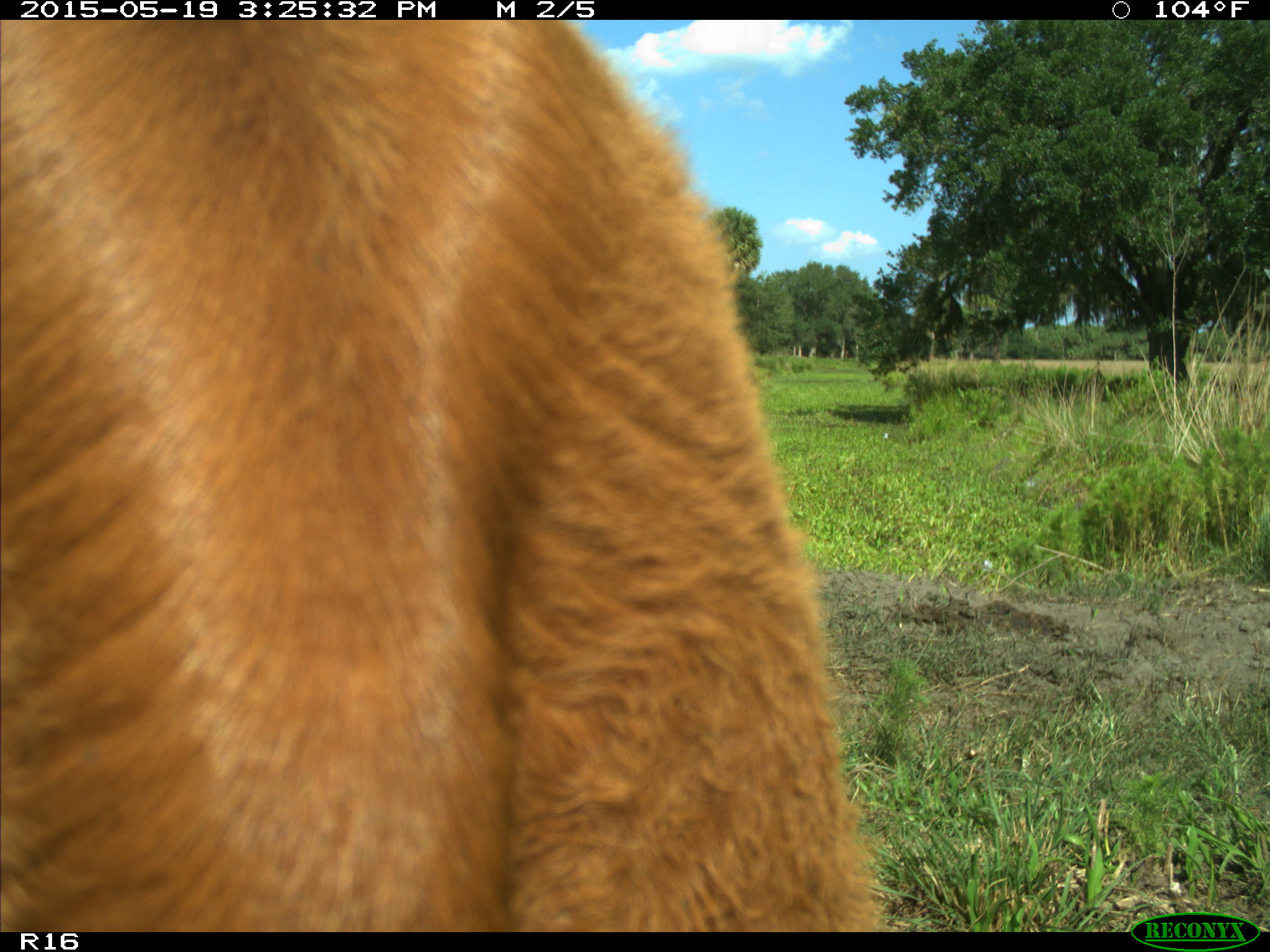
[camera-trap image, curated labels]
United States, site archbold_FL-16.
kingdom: Animalia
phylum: Chordata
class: Mammalia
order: Artiodactyla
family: Bovidae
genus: Bos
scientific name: Bos taurus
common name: domestic cow